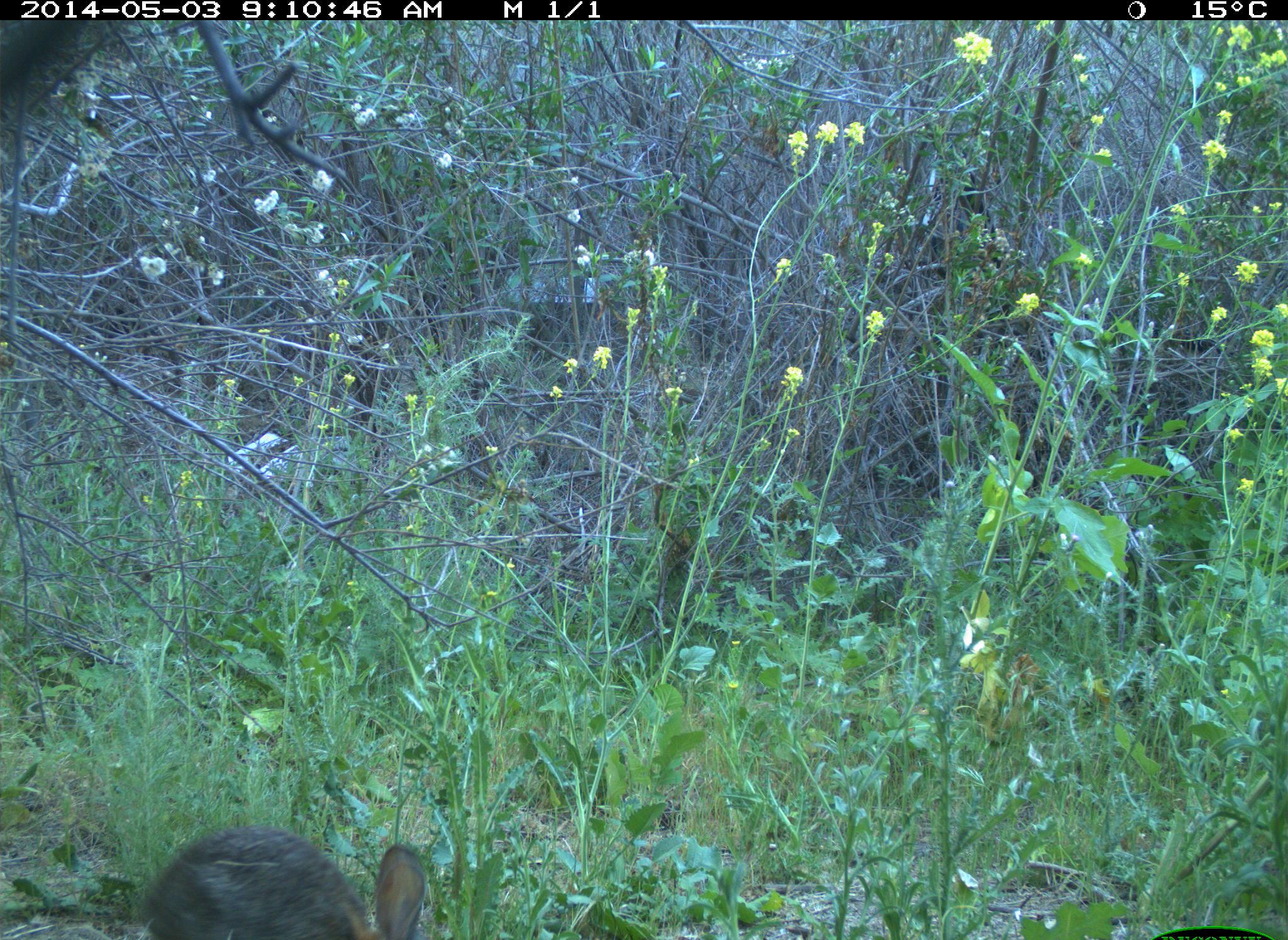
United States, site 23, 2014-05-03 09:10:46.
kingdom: Animalia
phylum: Chordata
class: Mammalia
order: Lagomorpha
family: Leporidae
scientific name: Leporidae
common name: rabbits and hares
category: rabbit